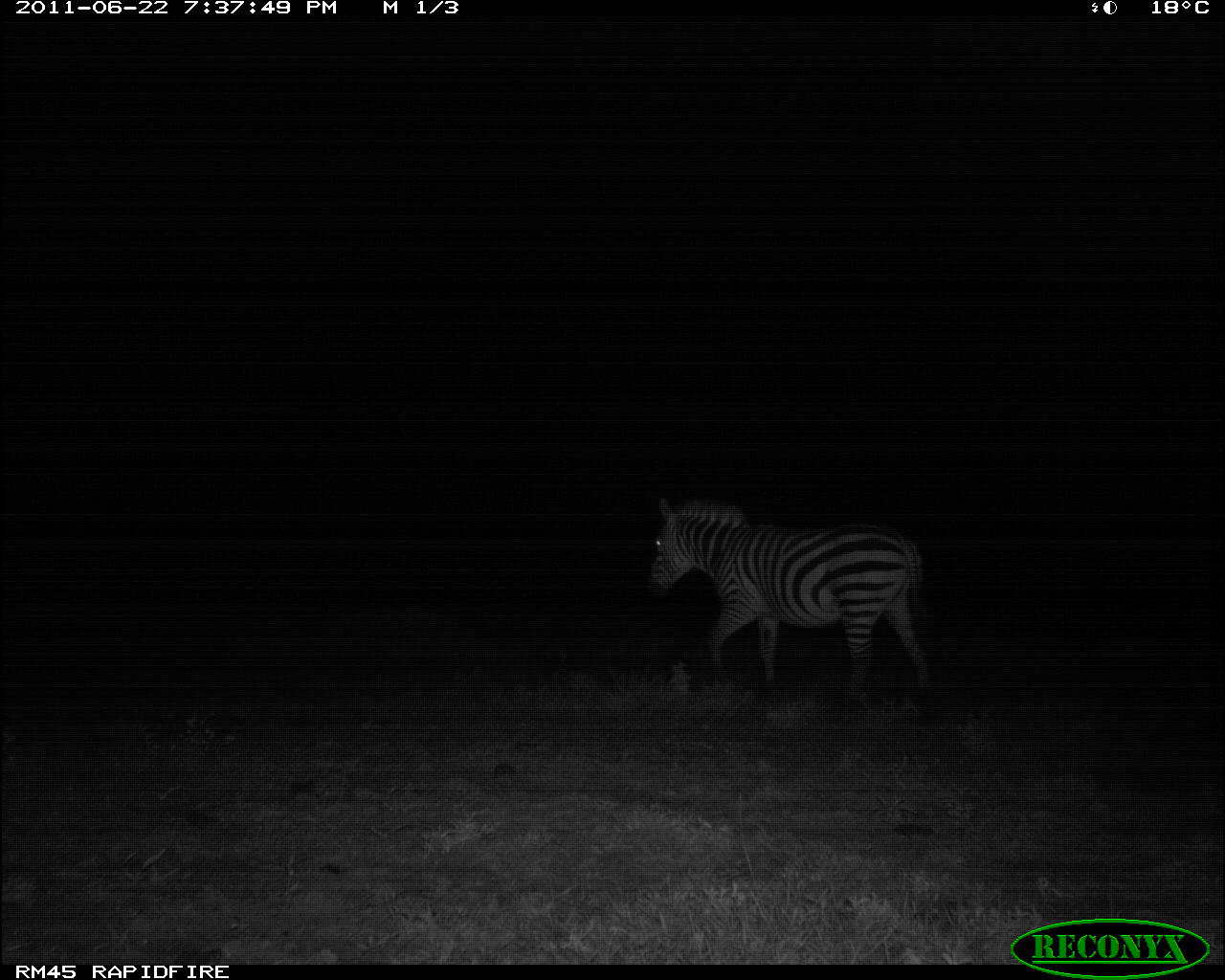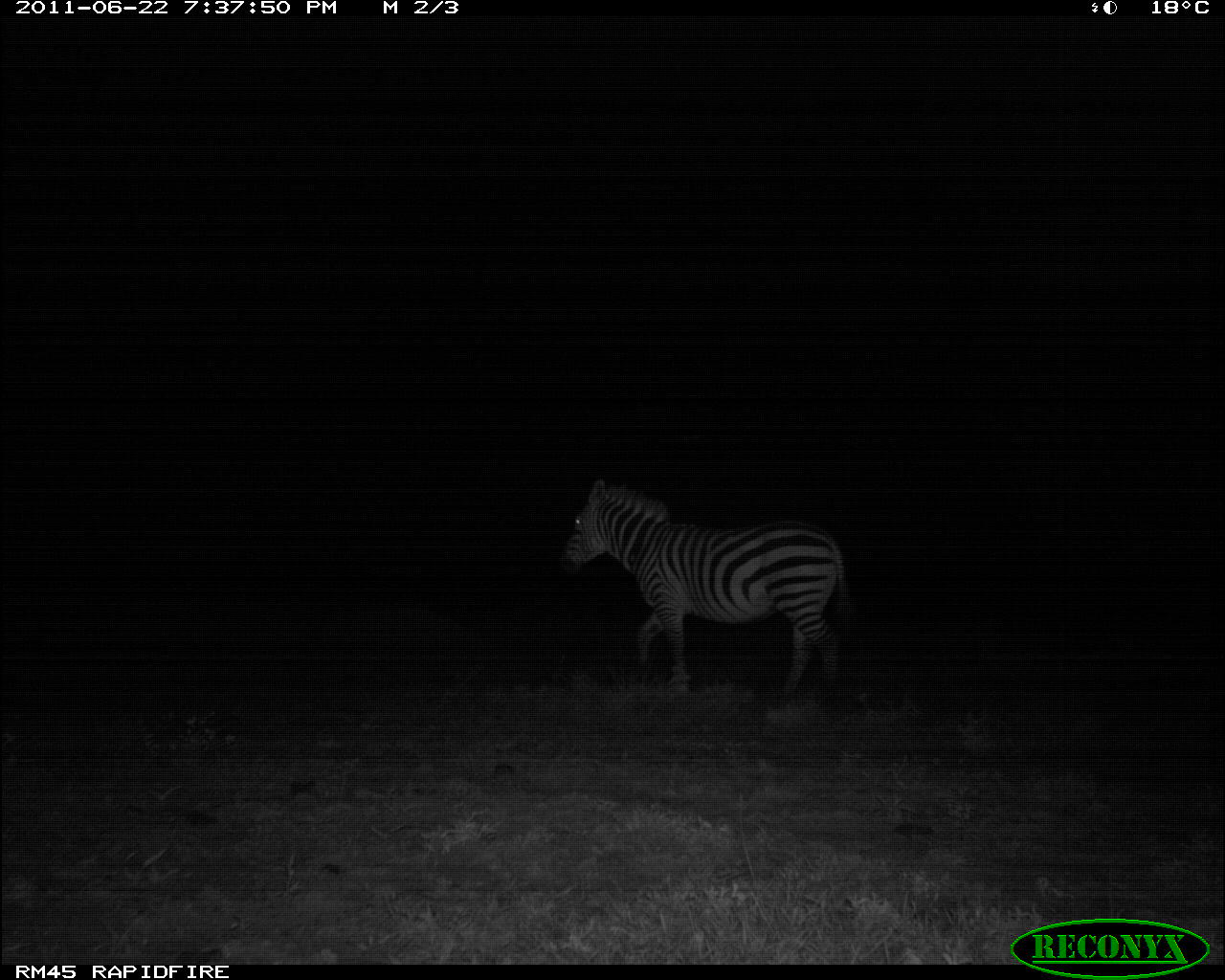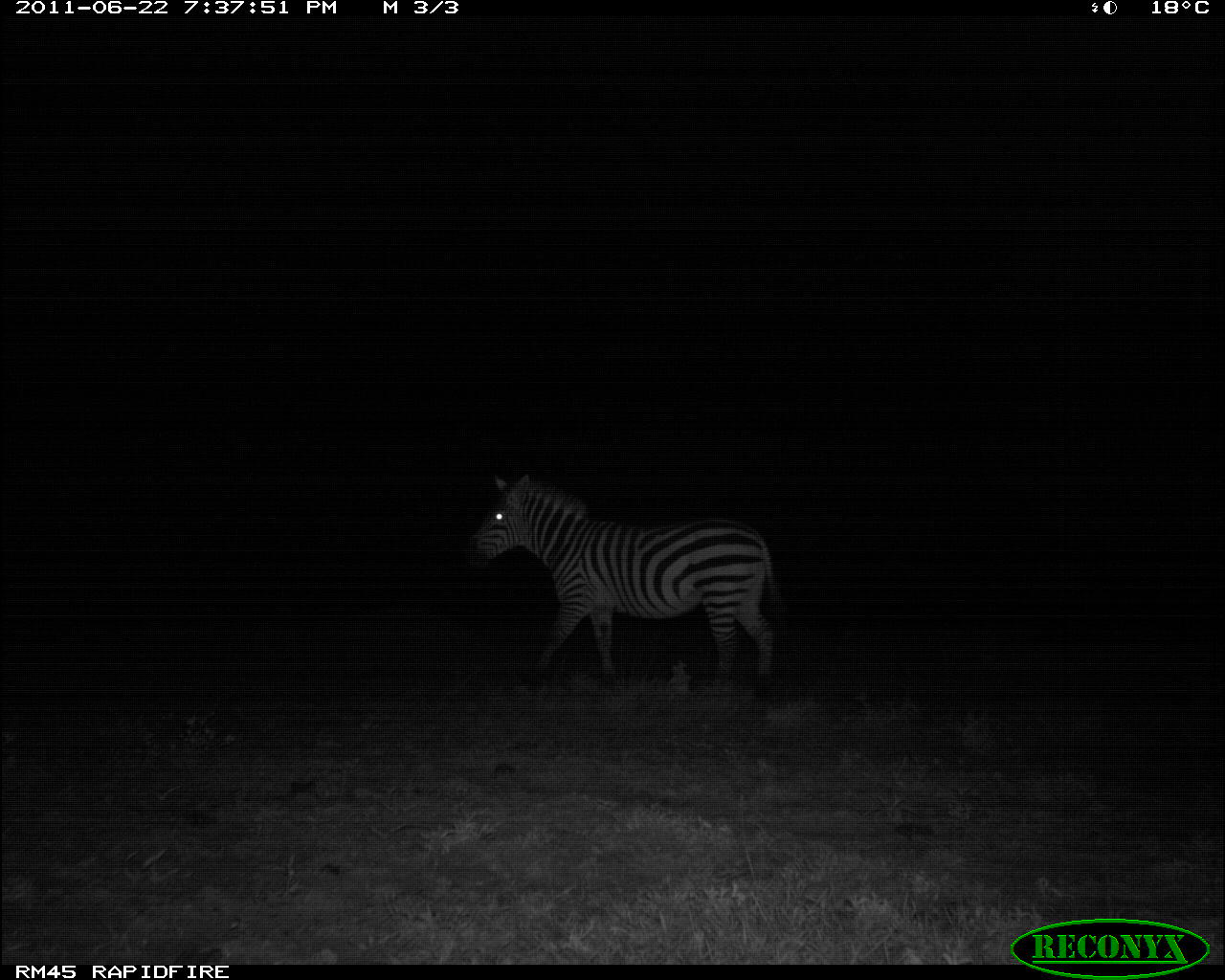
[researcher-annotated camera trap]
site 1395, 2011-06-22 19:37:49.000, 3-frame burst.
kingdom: Animalia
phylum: Chordata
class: Mammalia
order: Perissodactyla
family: Equidae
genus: Equus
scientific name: Equus quagga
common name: plains zebra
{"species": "Equus quagga (plains zebra)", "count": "1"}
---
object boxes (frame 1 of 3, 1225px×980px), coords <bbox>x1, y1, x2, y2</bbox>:
equus quagga: <bbox>649, 495, 933, 703</bbox>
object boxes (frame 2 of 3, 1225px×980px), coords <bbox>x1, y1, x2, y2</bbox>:
equus quagga: <bbox>556, 479, 855, 701</bbox>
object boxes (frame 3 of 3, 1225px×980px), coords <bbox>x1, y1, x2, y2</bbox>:
equus quagga: <bbox>465, 472, 782, 697</bbox>